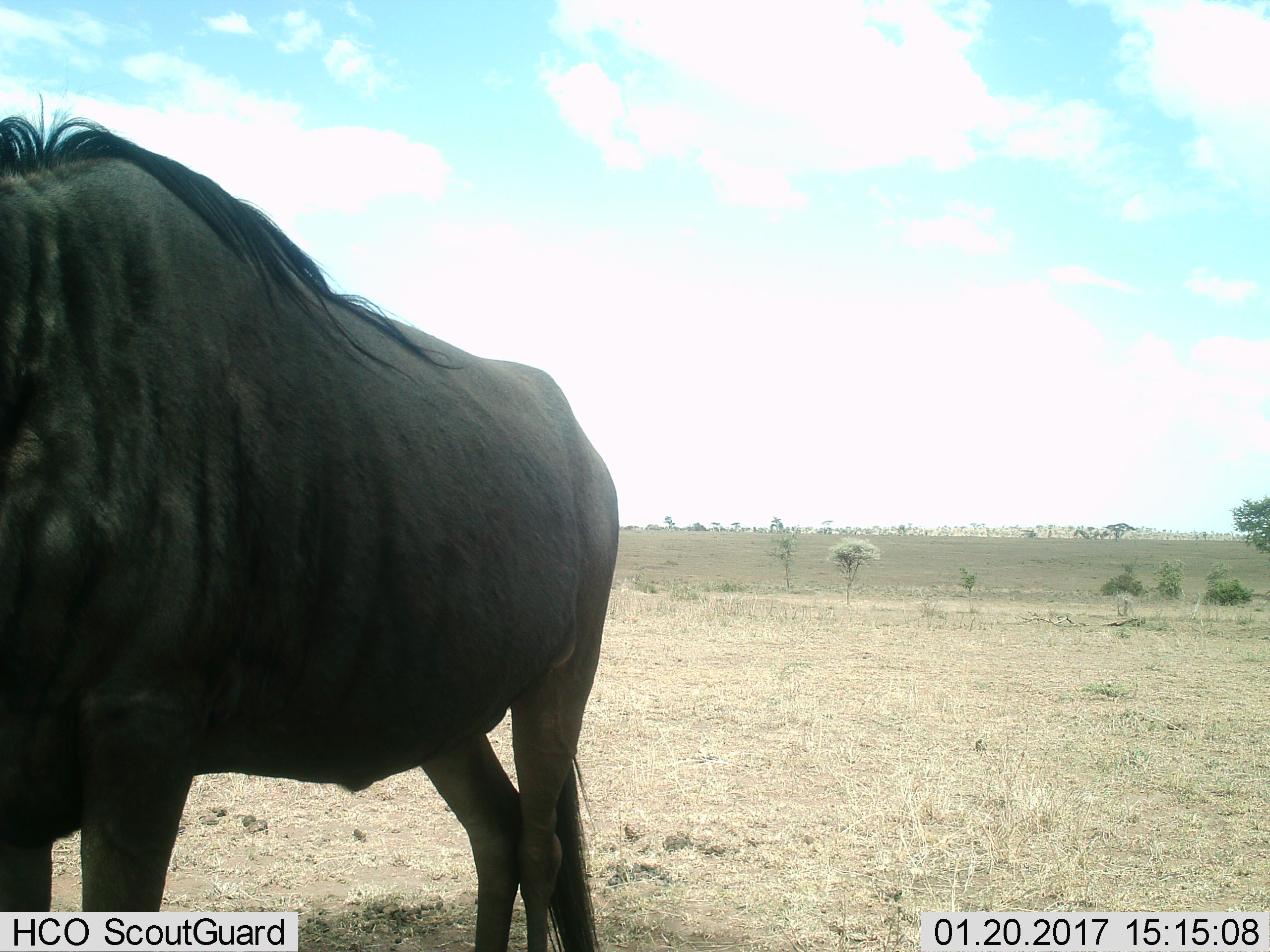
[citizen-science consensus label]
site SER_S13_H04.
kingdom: Animalia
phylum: Chordata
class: Mammalia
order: Artiodactyla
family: Bovidae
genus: Connochaetes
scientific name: Connochaetes taurinus taurinus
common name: blue wildebeest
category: wildebeestblue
Wildebeestblue (blue wildebeest) (Connochaetes taurinus taurinus), count 1. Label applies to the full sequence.